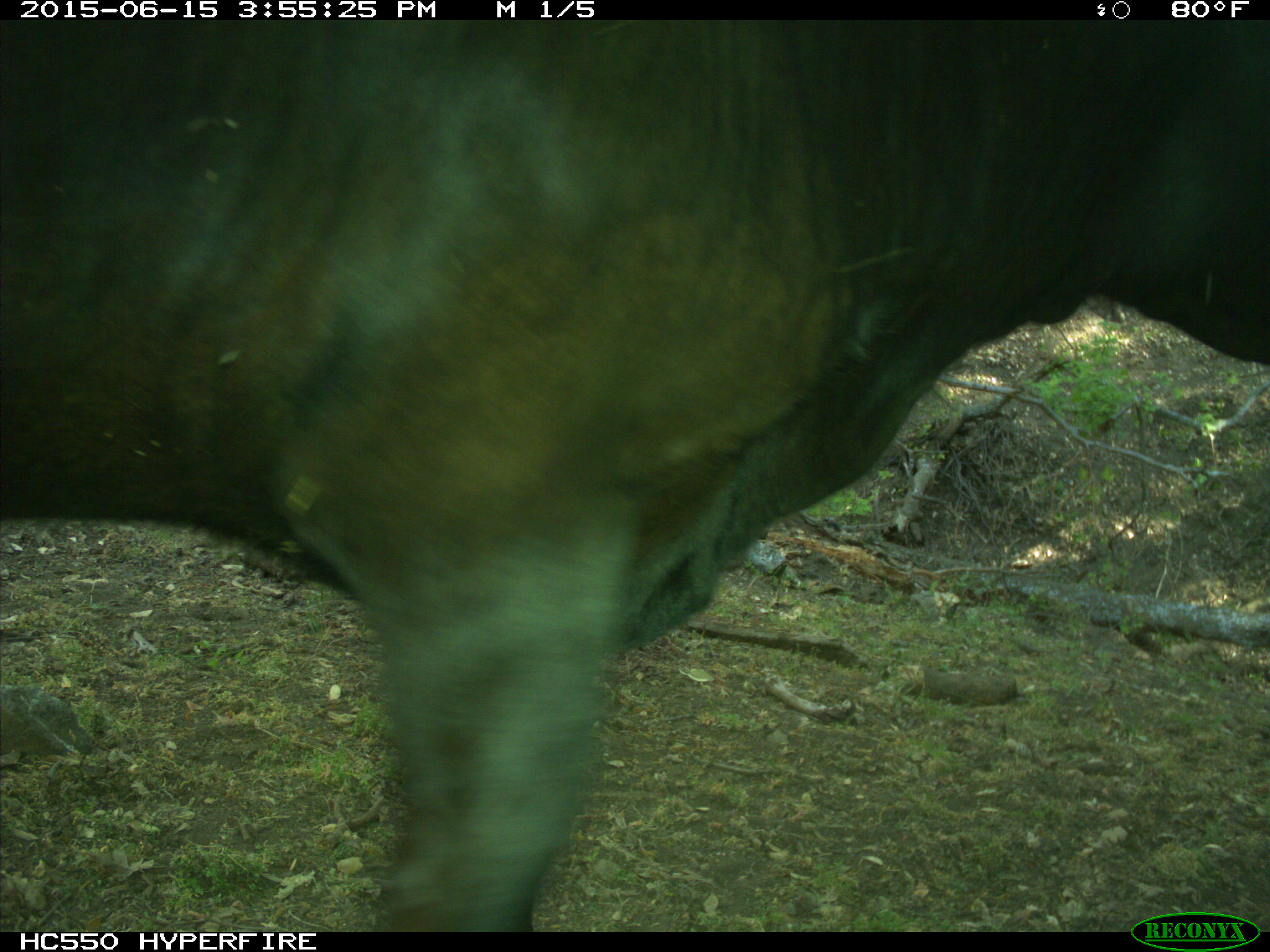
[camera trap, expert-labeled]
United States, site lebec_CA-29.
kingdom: Animalia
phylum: Chordata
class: Mammalia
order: Artiodactyla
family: Bovidae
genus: Bos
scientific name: Bos taurus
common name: domestic cow